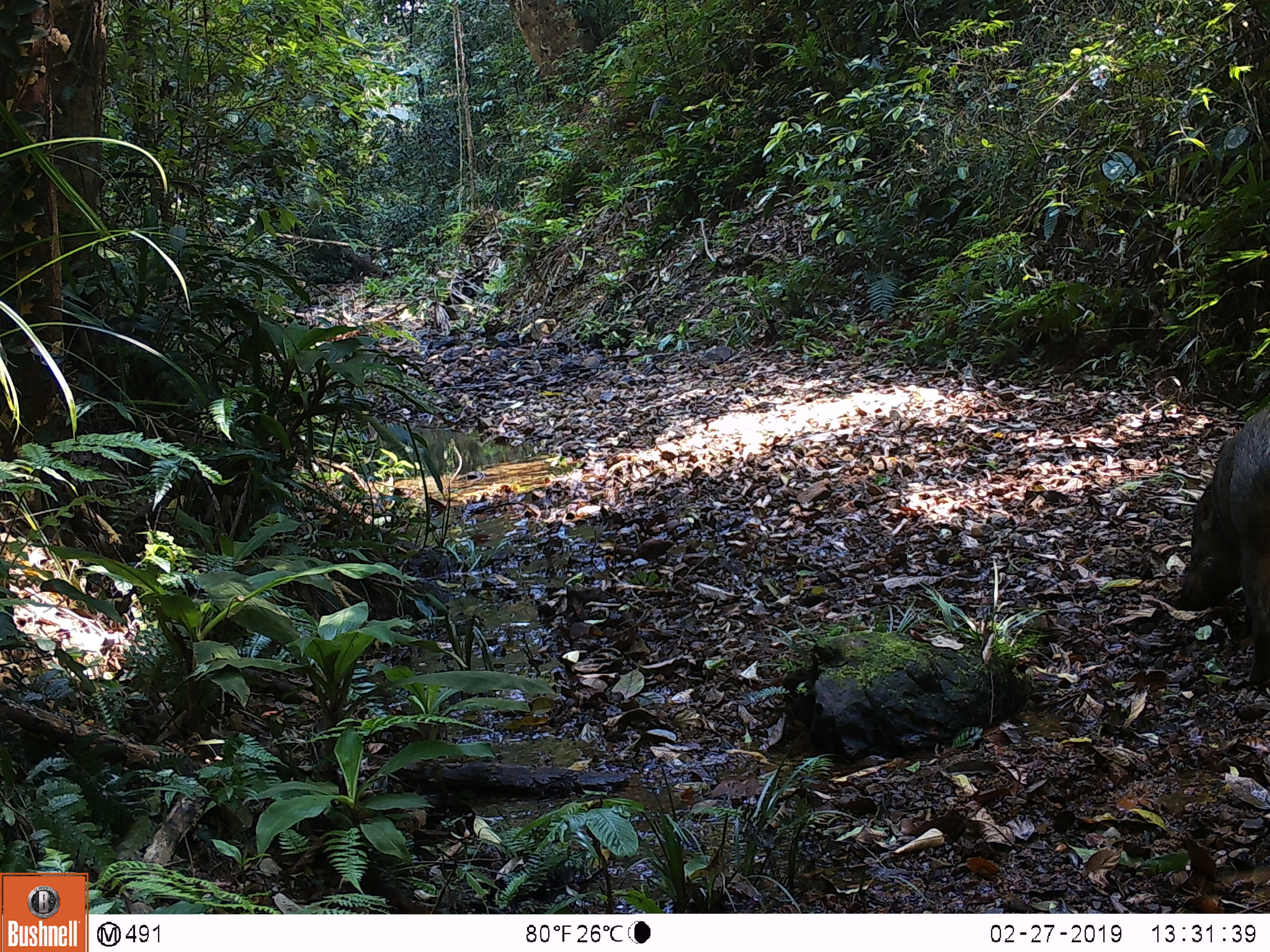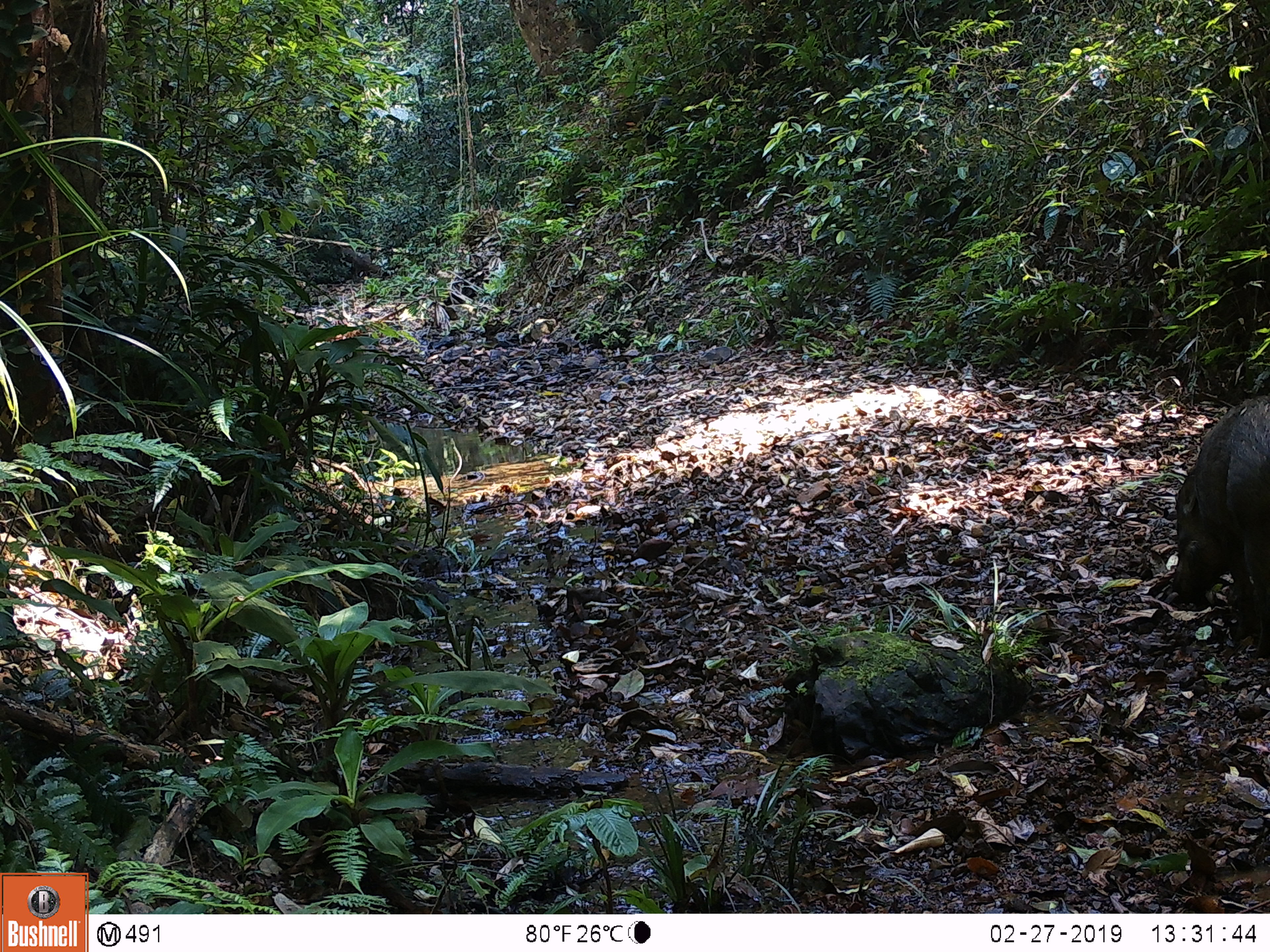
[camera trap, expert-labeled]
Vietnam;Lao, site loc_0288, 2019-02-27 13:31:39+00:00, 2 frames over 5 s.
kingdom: Animalia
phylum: Chordata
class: Mammalia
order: Artiodactyla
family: Suidae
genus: Sus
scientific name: Sus scrofa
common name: eurasian wild pig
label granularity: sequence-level